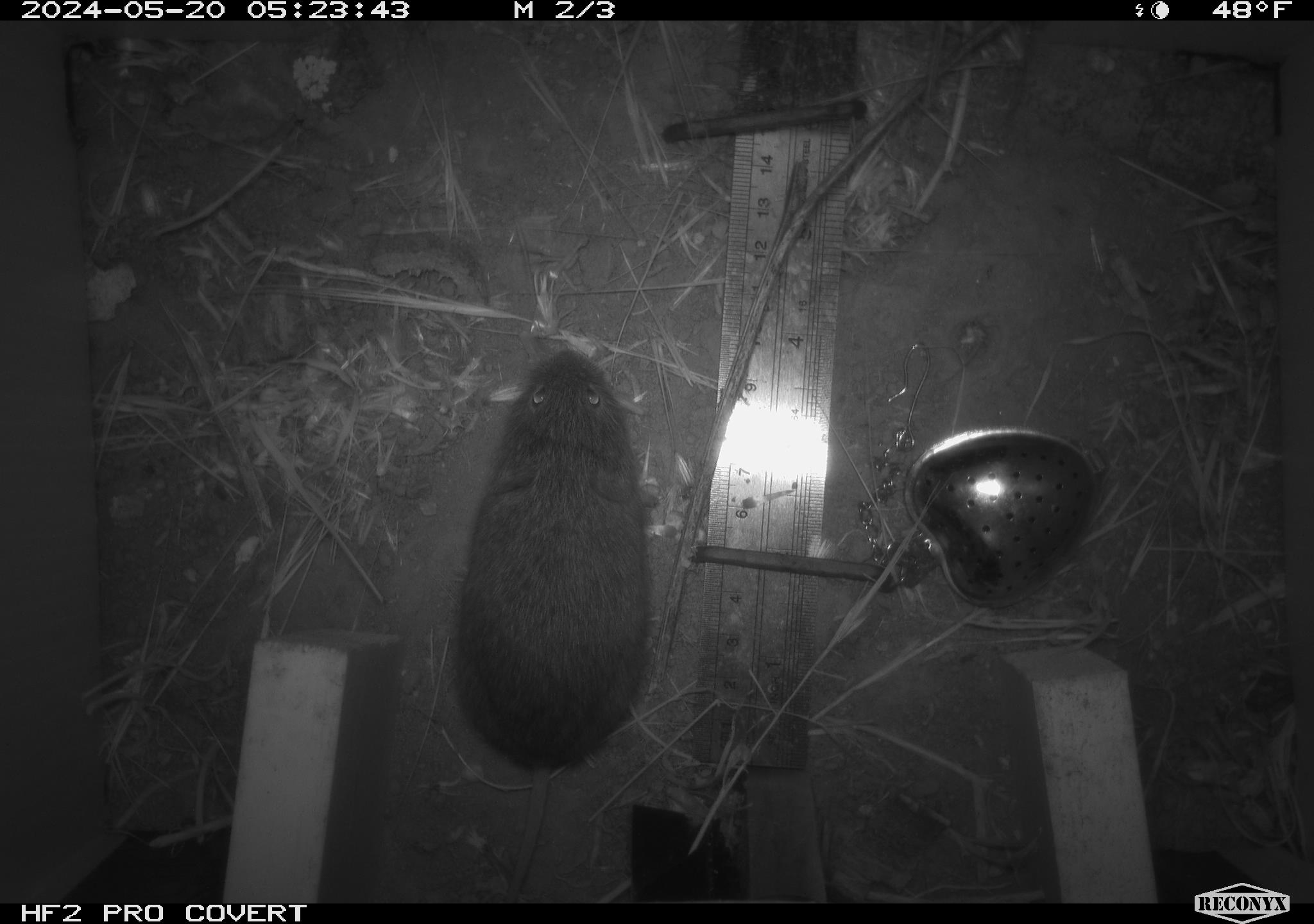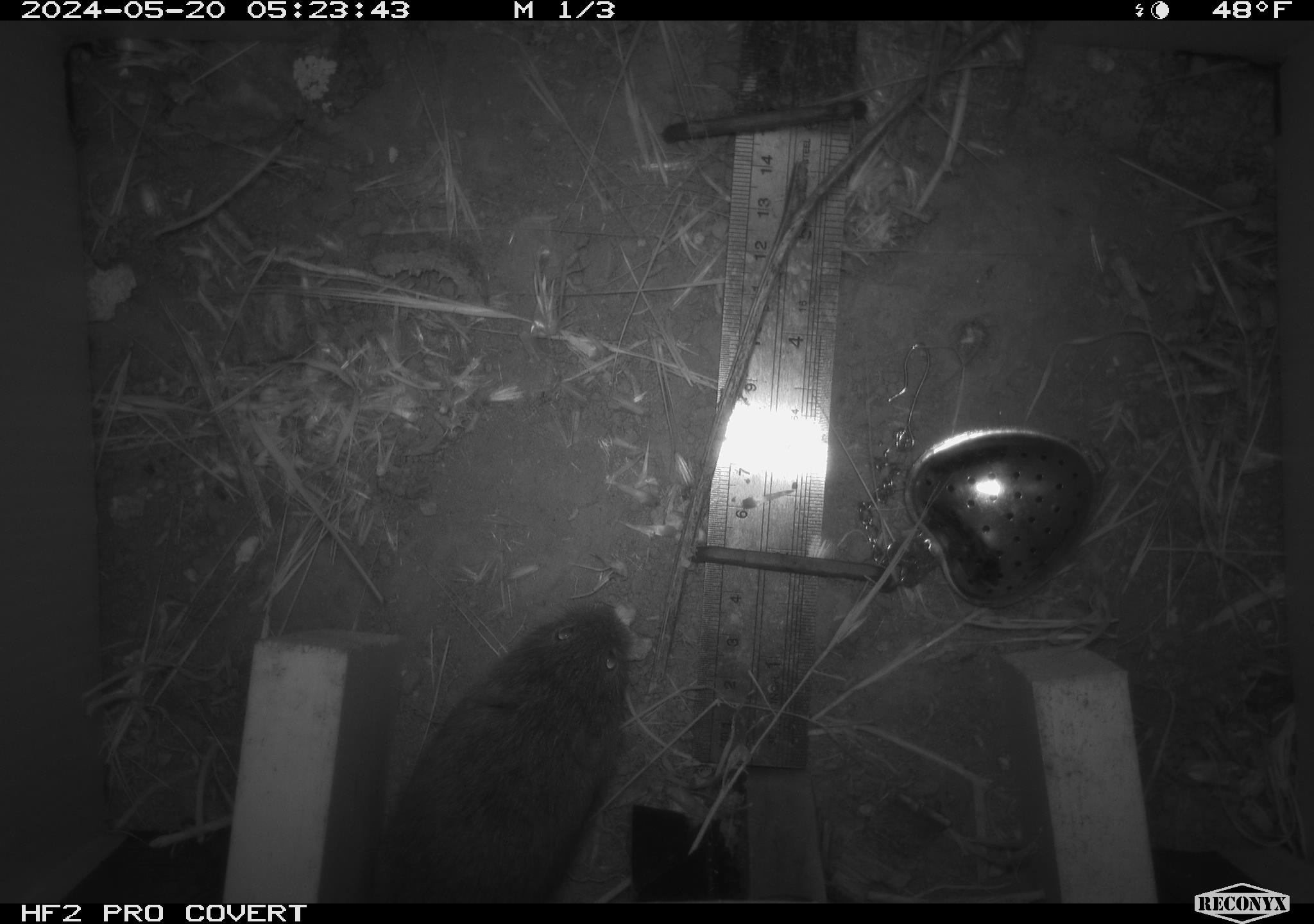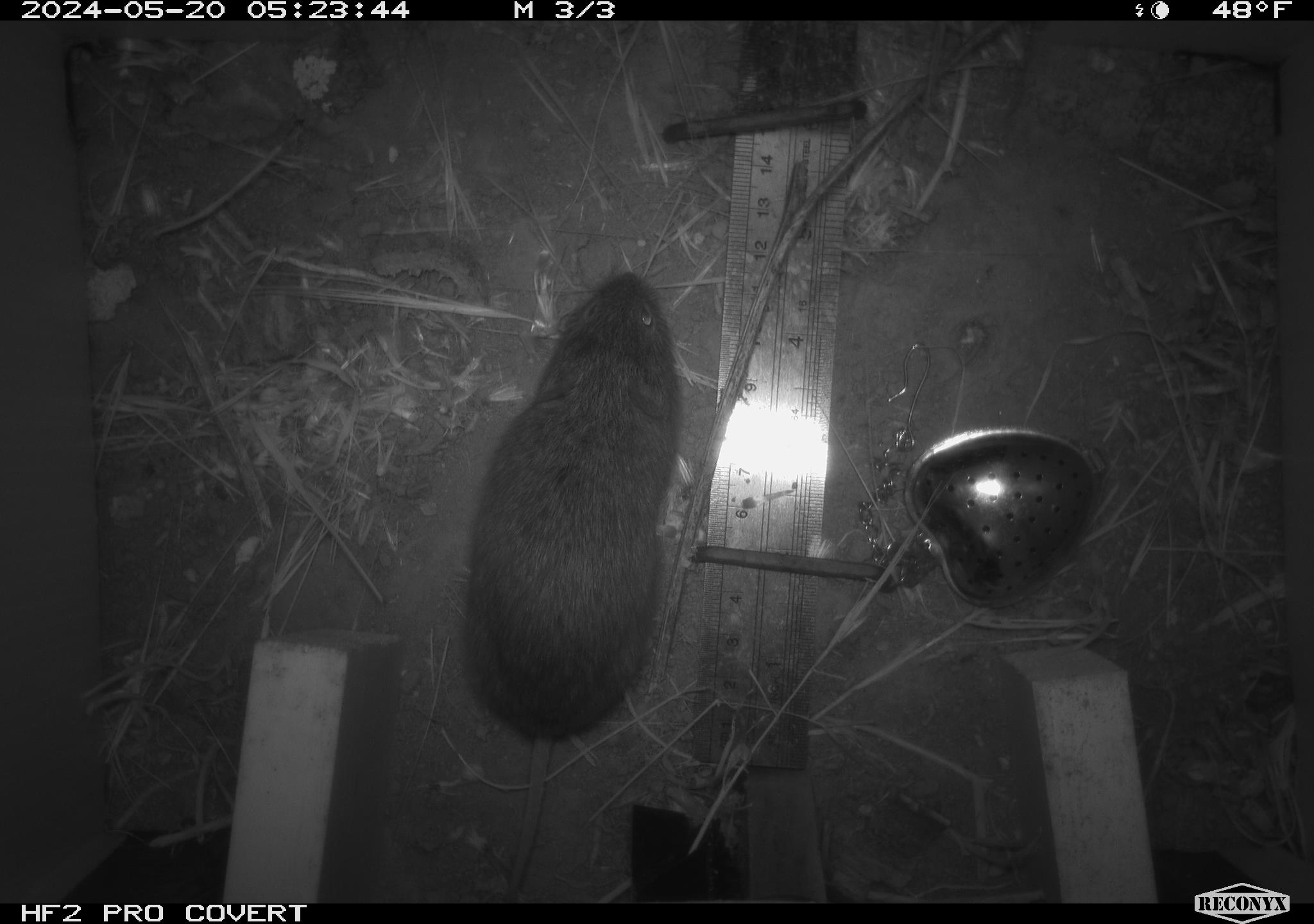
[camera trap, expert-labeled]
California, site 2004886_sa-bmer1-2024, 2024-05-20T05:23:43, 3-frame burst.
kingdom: Animalia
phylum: Chordata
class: Mammalia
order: Rodentia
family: Cricetidae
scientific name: Arvicolinae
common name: voles, lemmings, and muskrats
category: arvicolinae subfamily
Arvicolinae subfamily (voles, lemmings, and muskrats) (Arvicolinae).